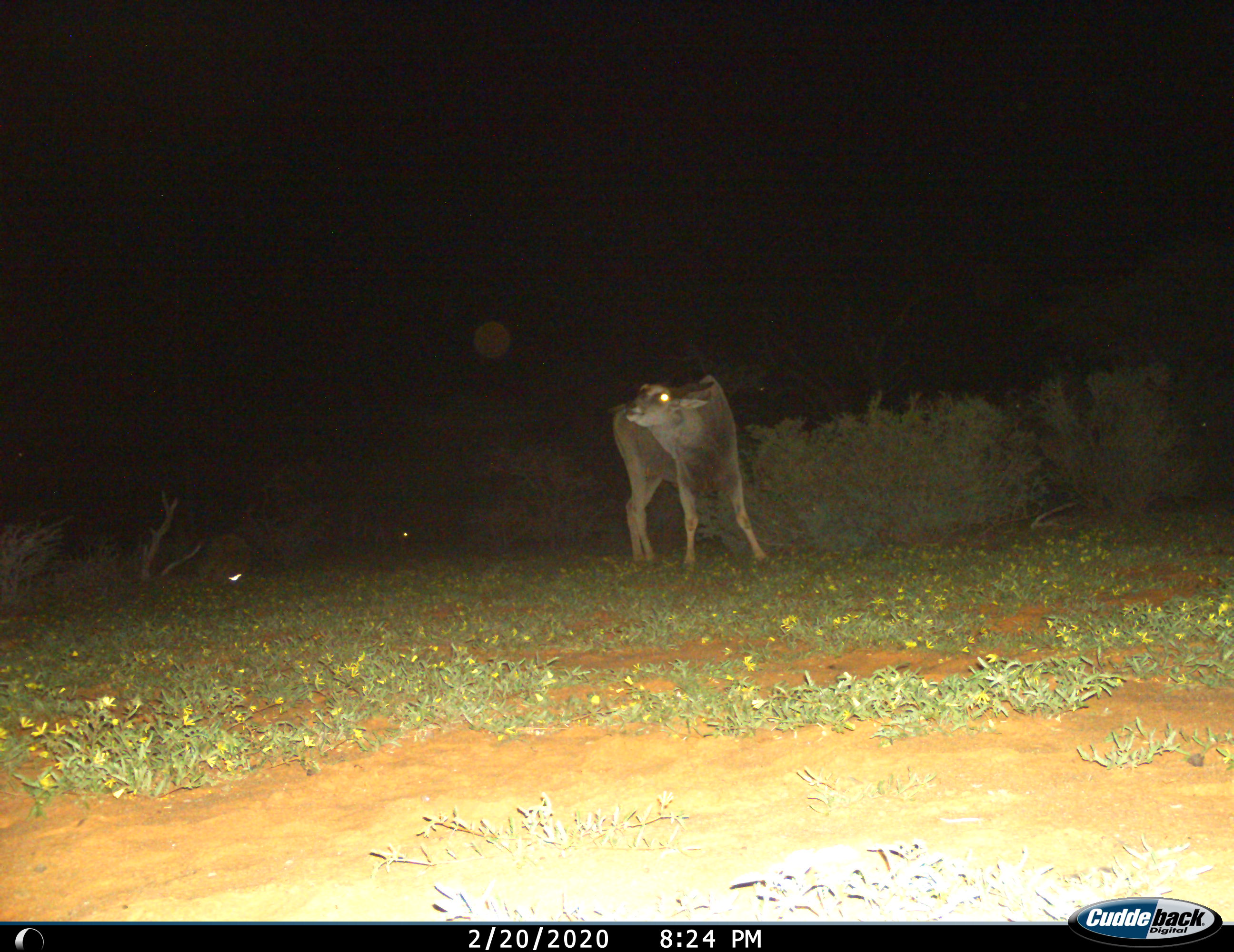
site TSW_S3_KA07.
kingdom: Animalia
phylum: Chordata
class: Mammalia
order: Artiodactyla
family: Bovidae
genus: Tragelaphus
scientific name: Tragelaphus oryx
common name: eland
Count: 1.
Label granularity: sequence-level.